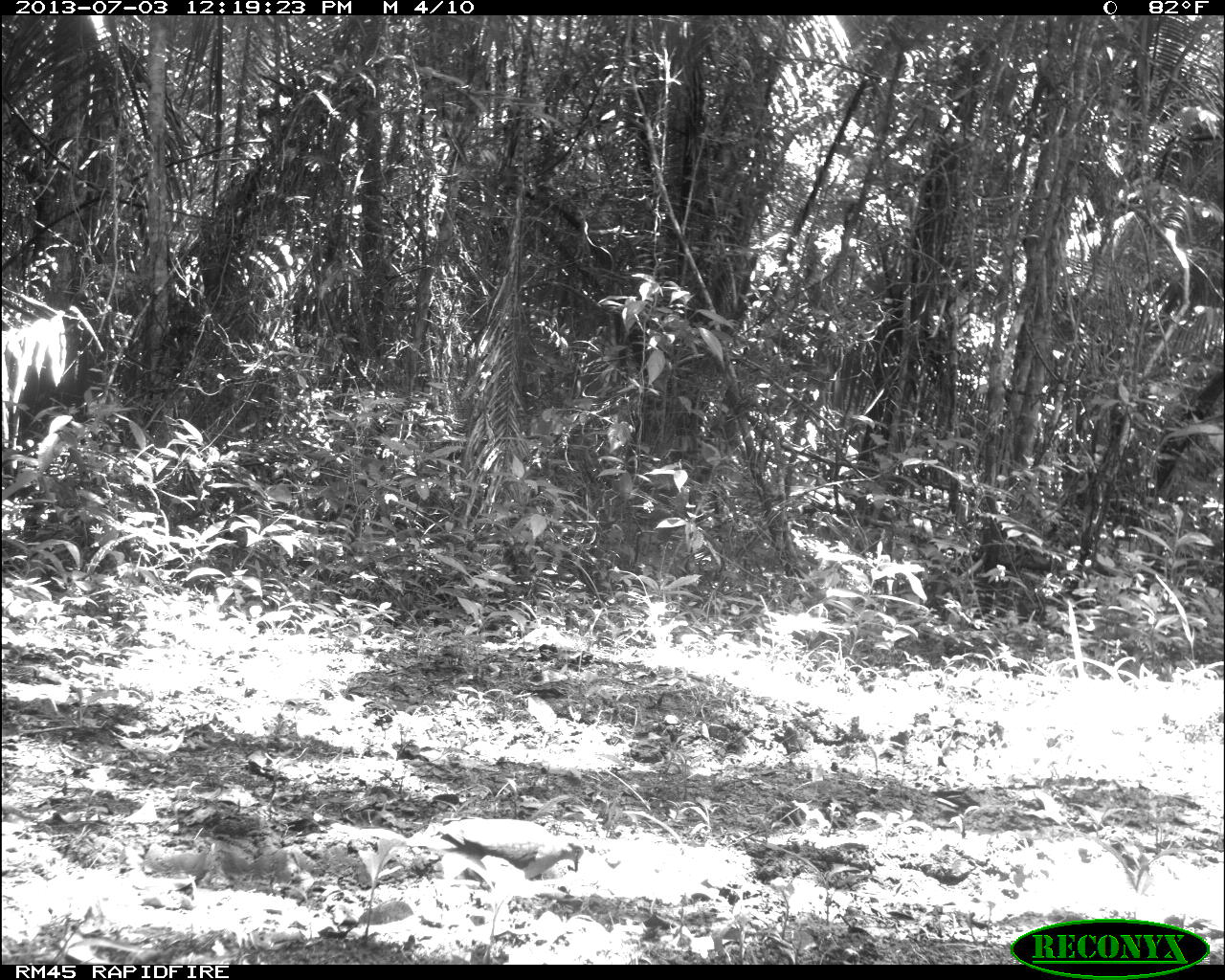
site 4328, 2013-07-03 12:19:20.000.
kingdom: Animalia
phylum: Chordata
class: Aves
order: Columbiformes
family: Columbidae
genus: Leptotila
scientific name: Leptotila plumbeiceps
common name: gray-headed dove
Leptotila plumbeiceps (gray-headed dove), count 1.